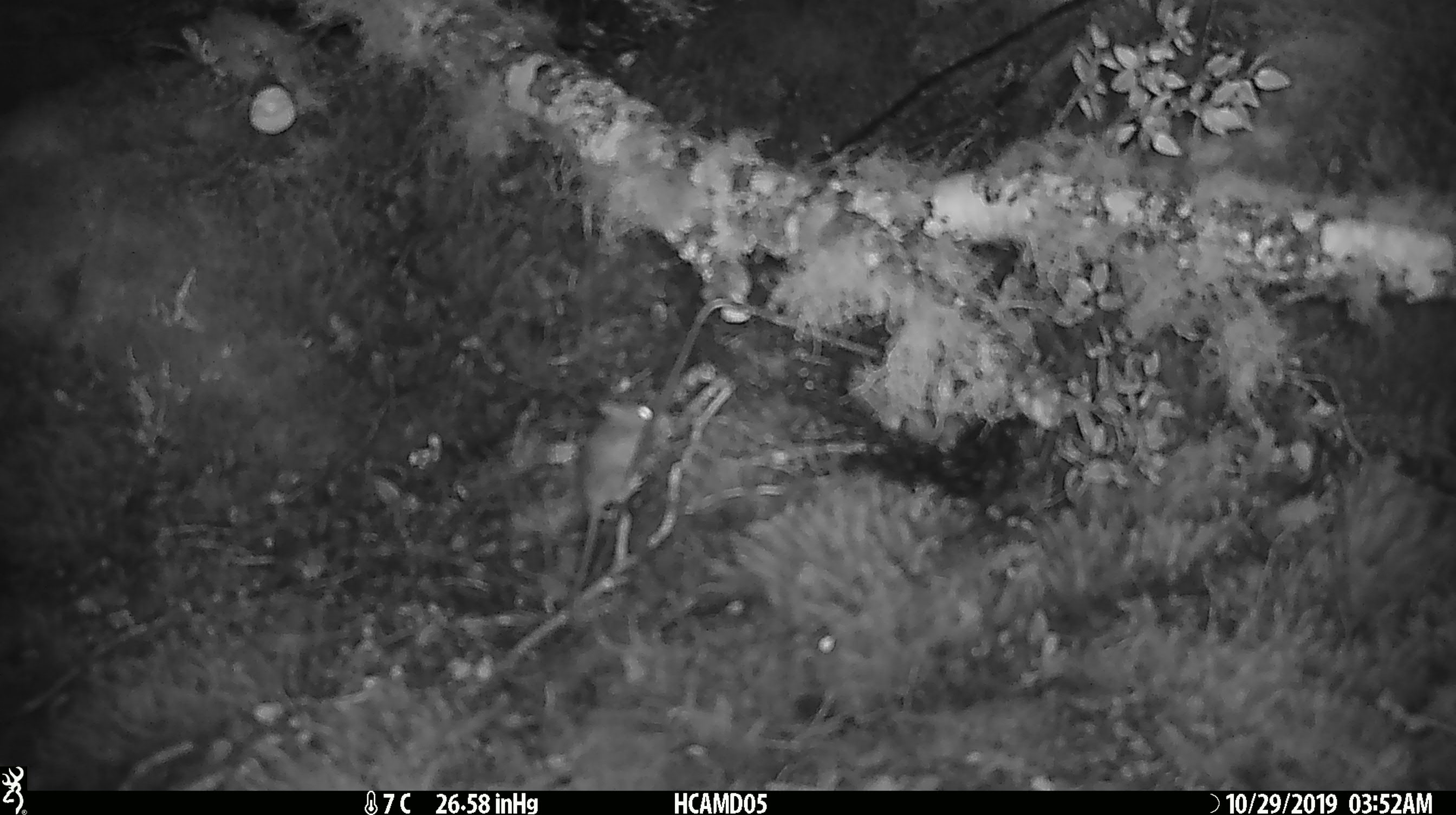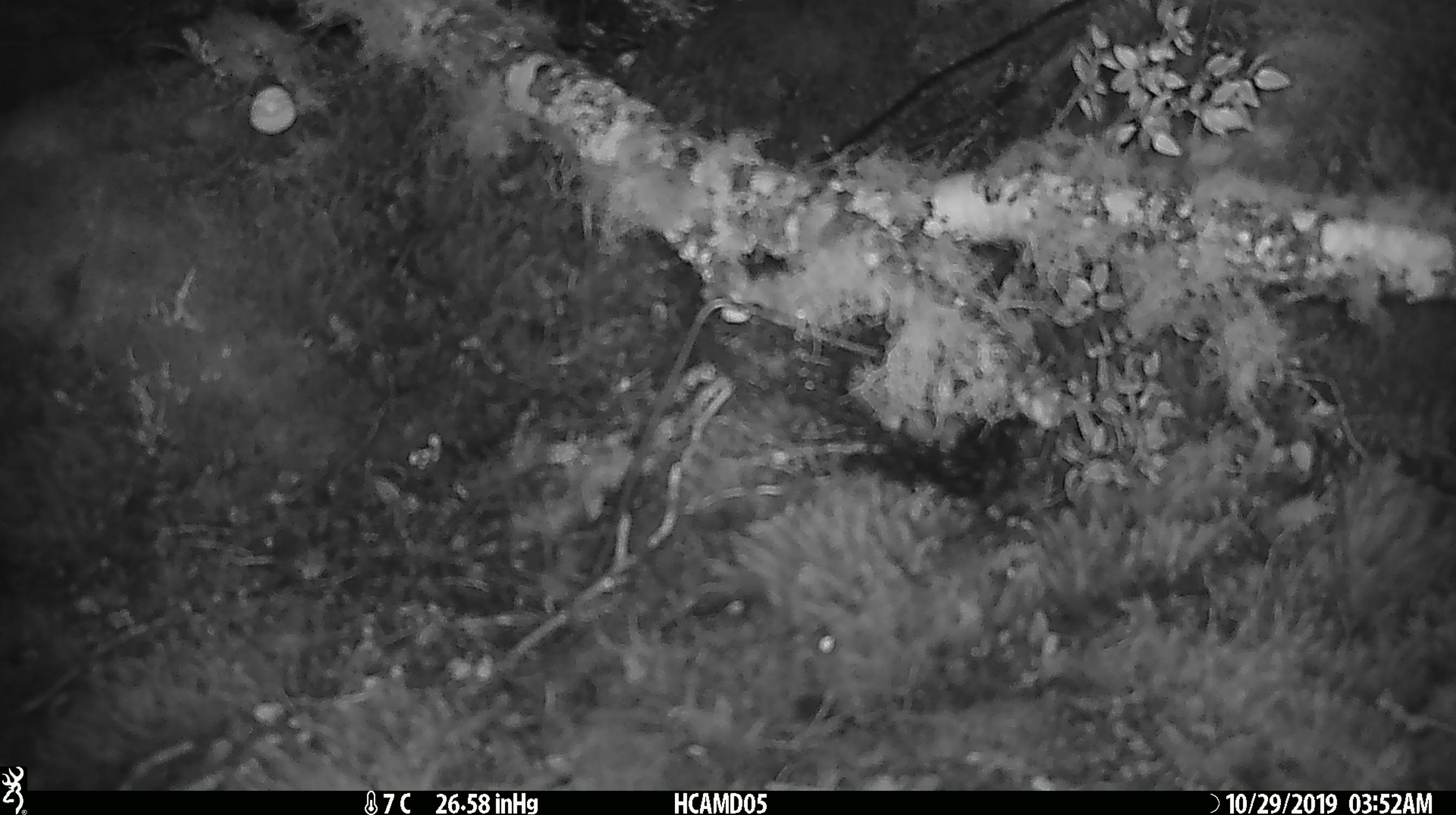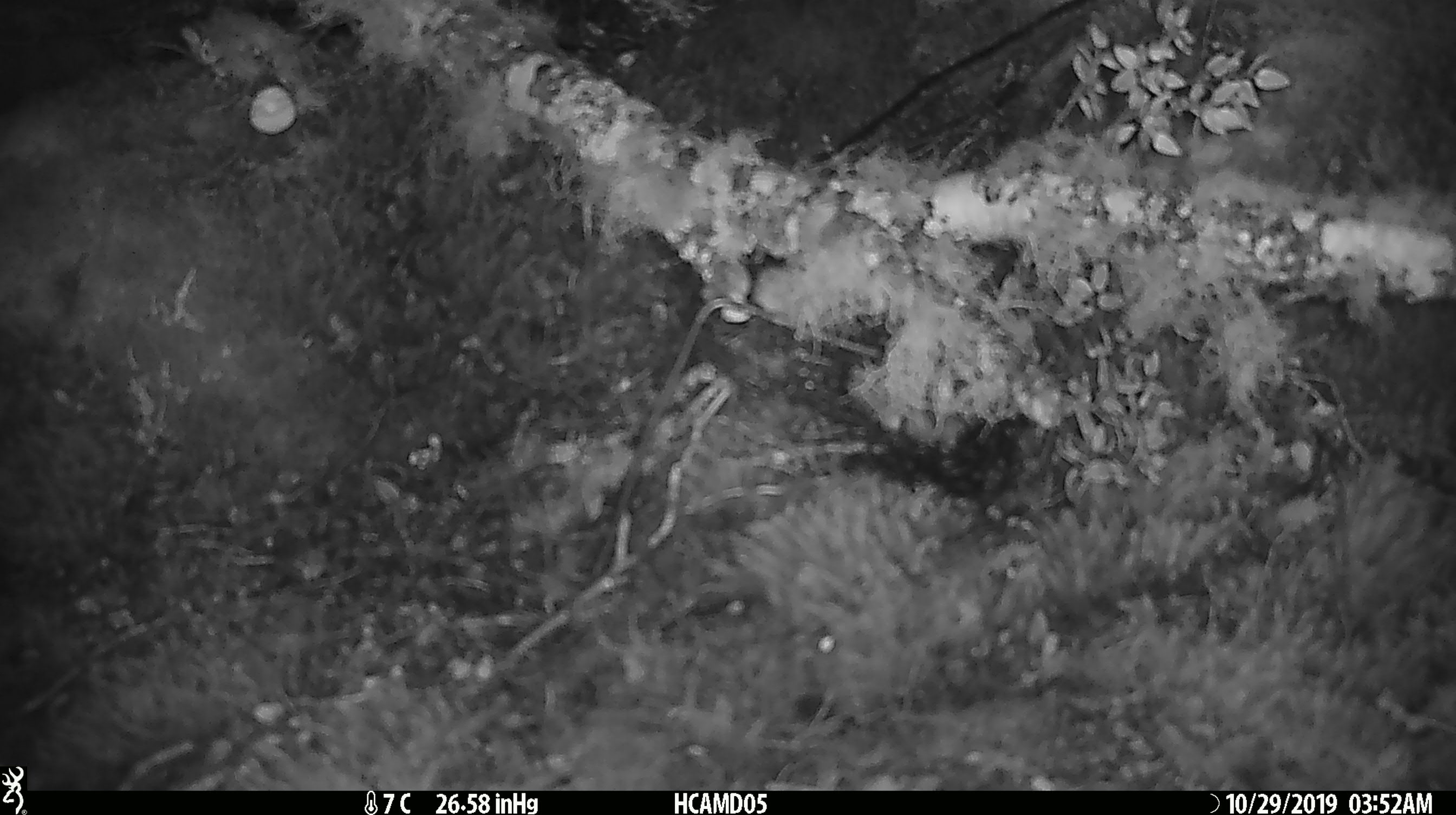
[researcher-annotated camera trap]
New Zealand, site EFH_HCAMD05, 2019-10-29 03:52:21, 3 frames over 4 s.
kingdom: Animalia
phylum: Chordata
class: Mammalia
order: Rodentia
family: Muridae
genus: Mus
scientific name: Mus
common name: mouse